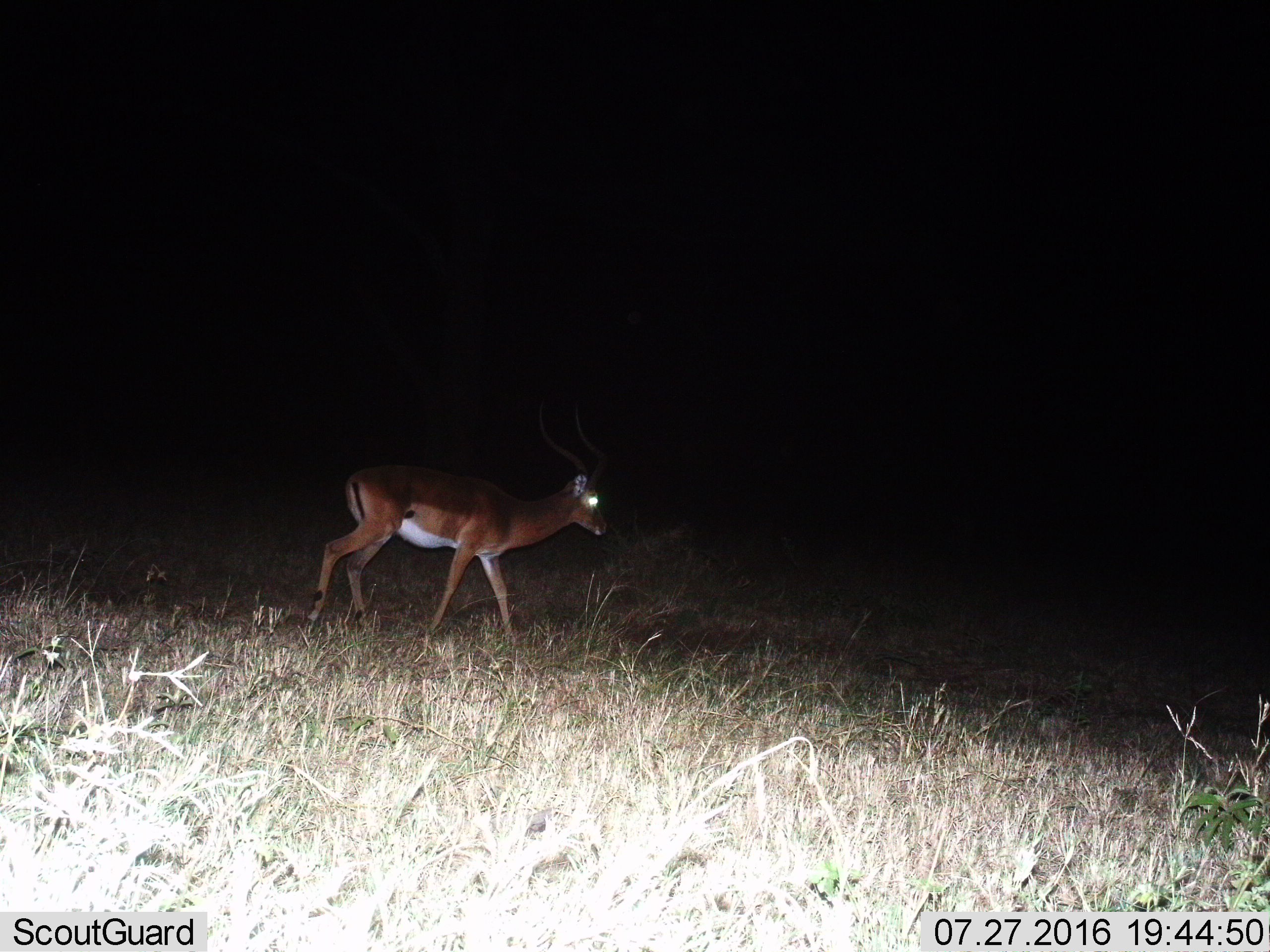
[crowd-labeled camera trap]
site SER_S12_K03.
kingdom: Animalia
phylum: Chordata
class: Mammalia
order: Artiodactyla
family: Bovidae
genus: Aepyceros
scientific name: Aepyceros melampus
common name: impala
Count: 1.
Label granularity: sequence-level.